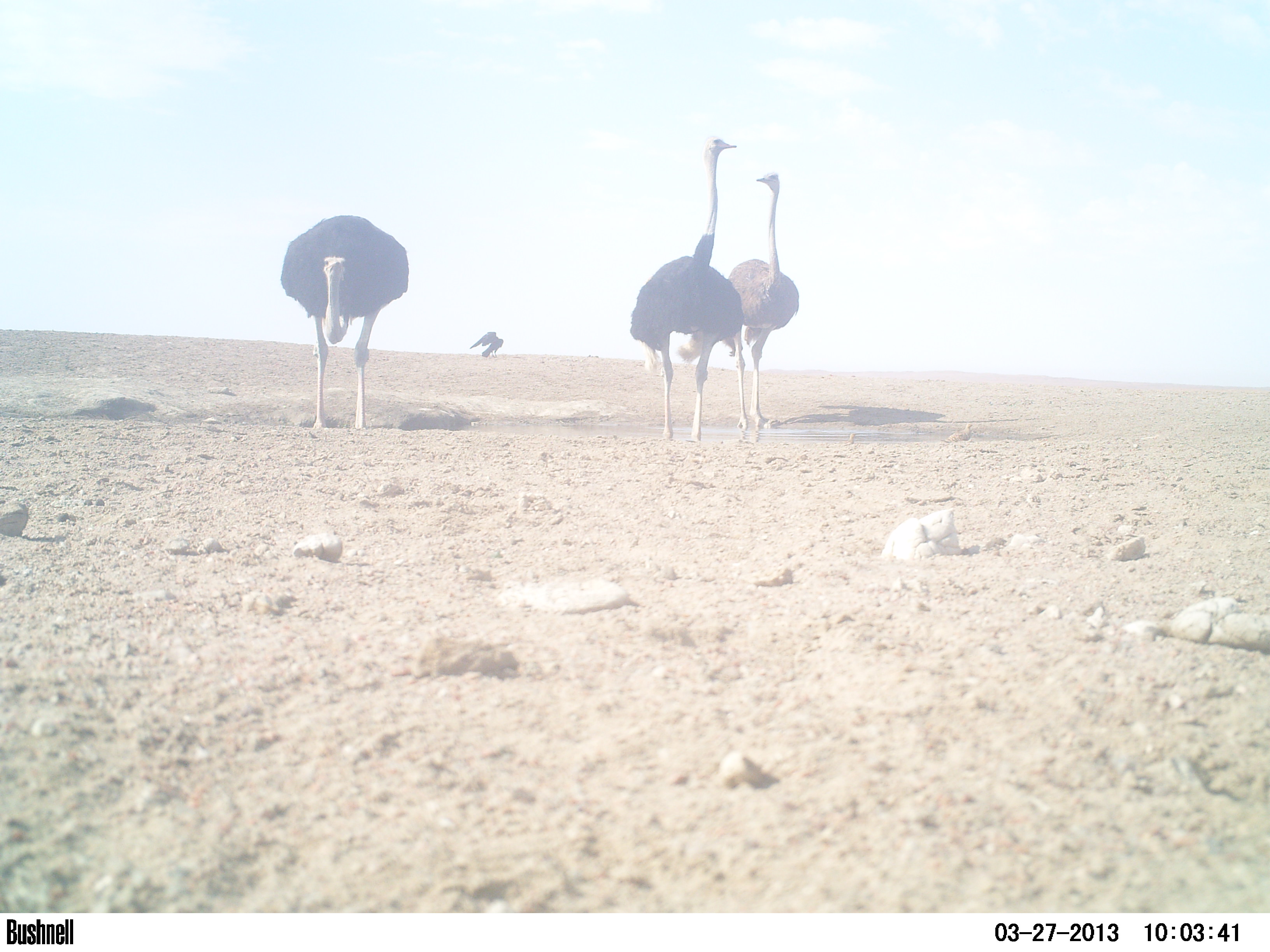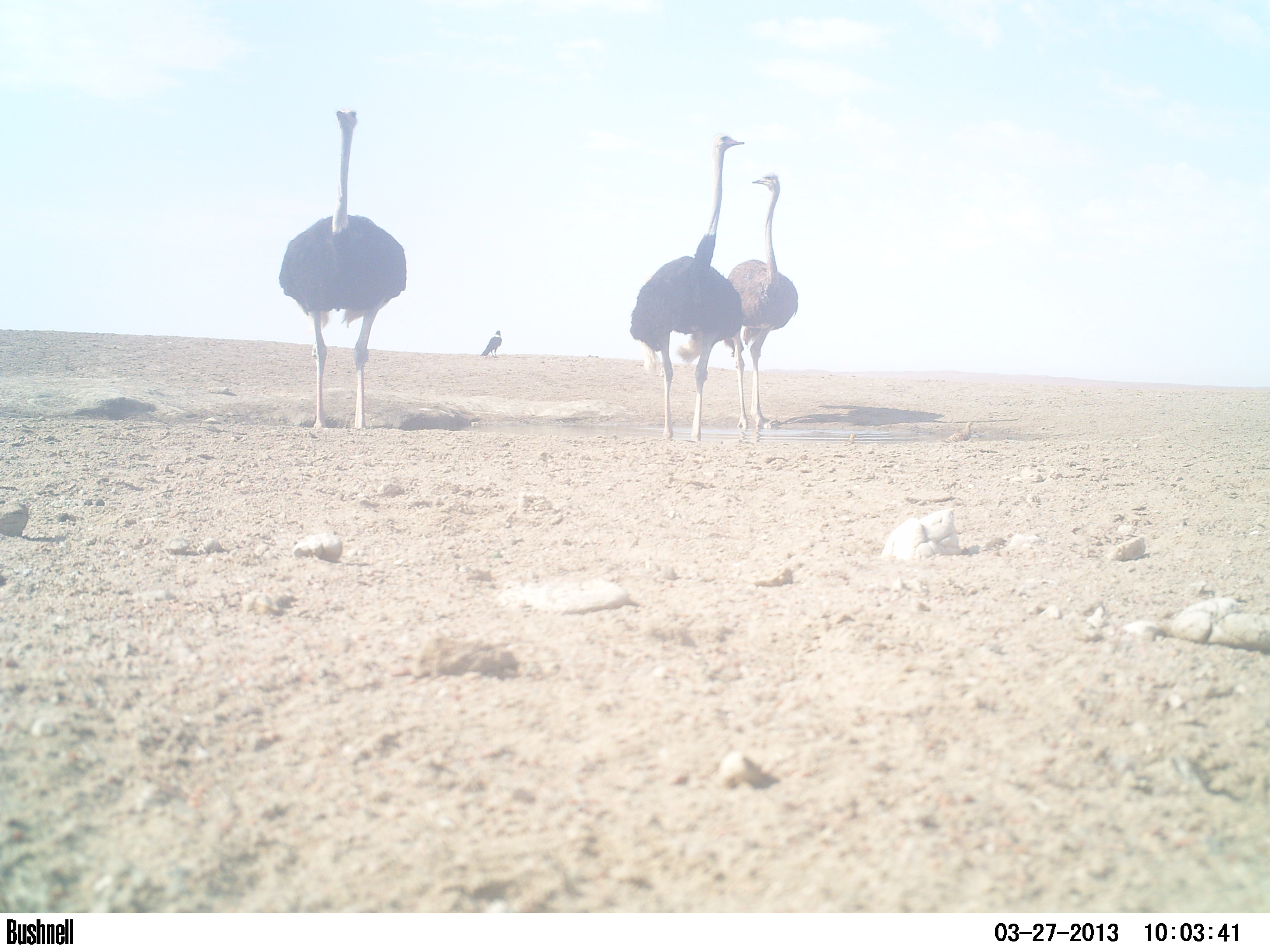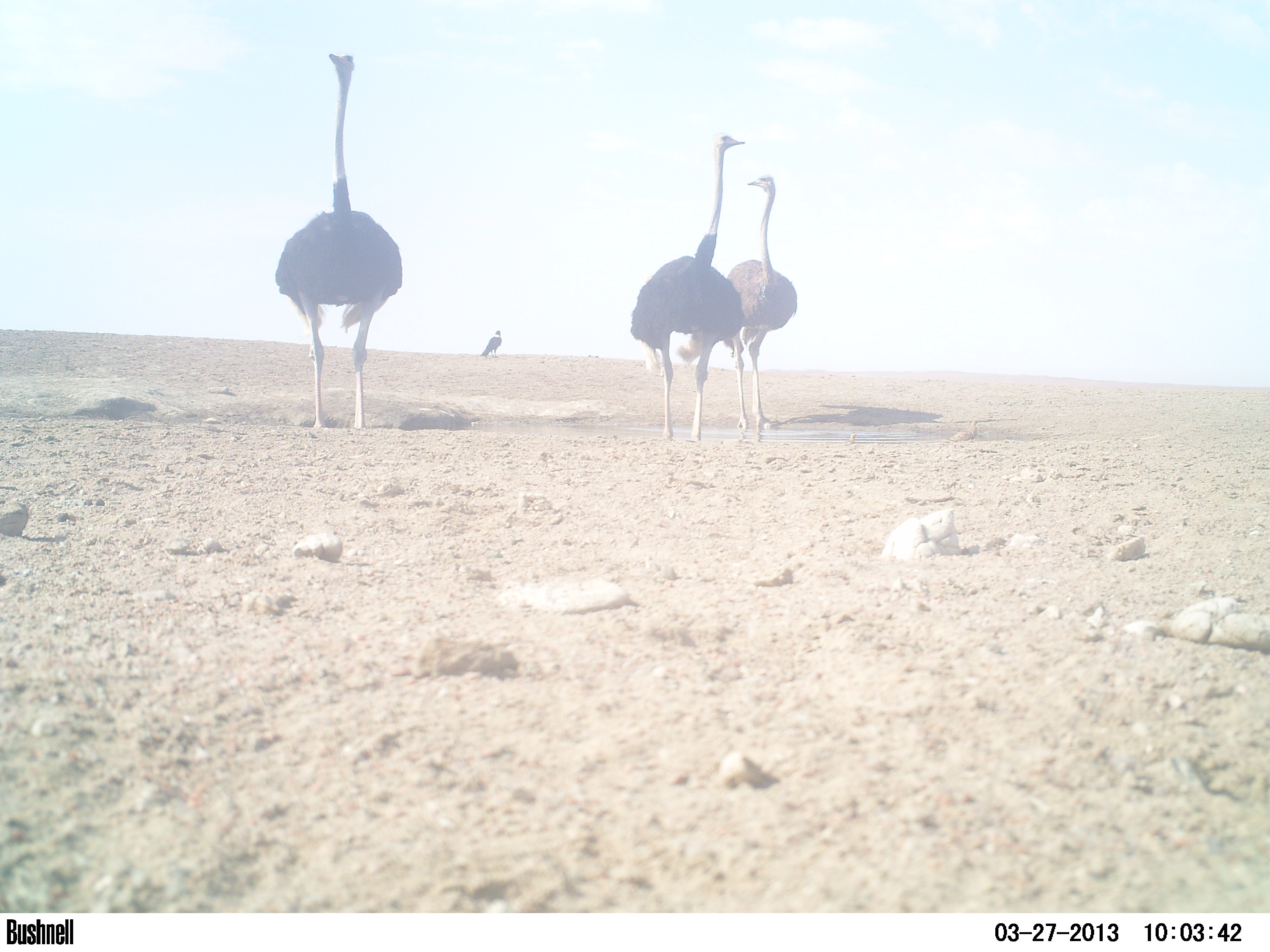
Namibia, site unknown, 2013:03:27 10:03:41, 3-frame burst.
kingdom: Animalia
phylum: Chordata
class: Aves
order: Struthioniformes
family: Struthionidae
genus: Struthio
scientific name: Struthio camelus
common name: common ostrich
Struthio camelus (common ostrich).